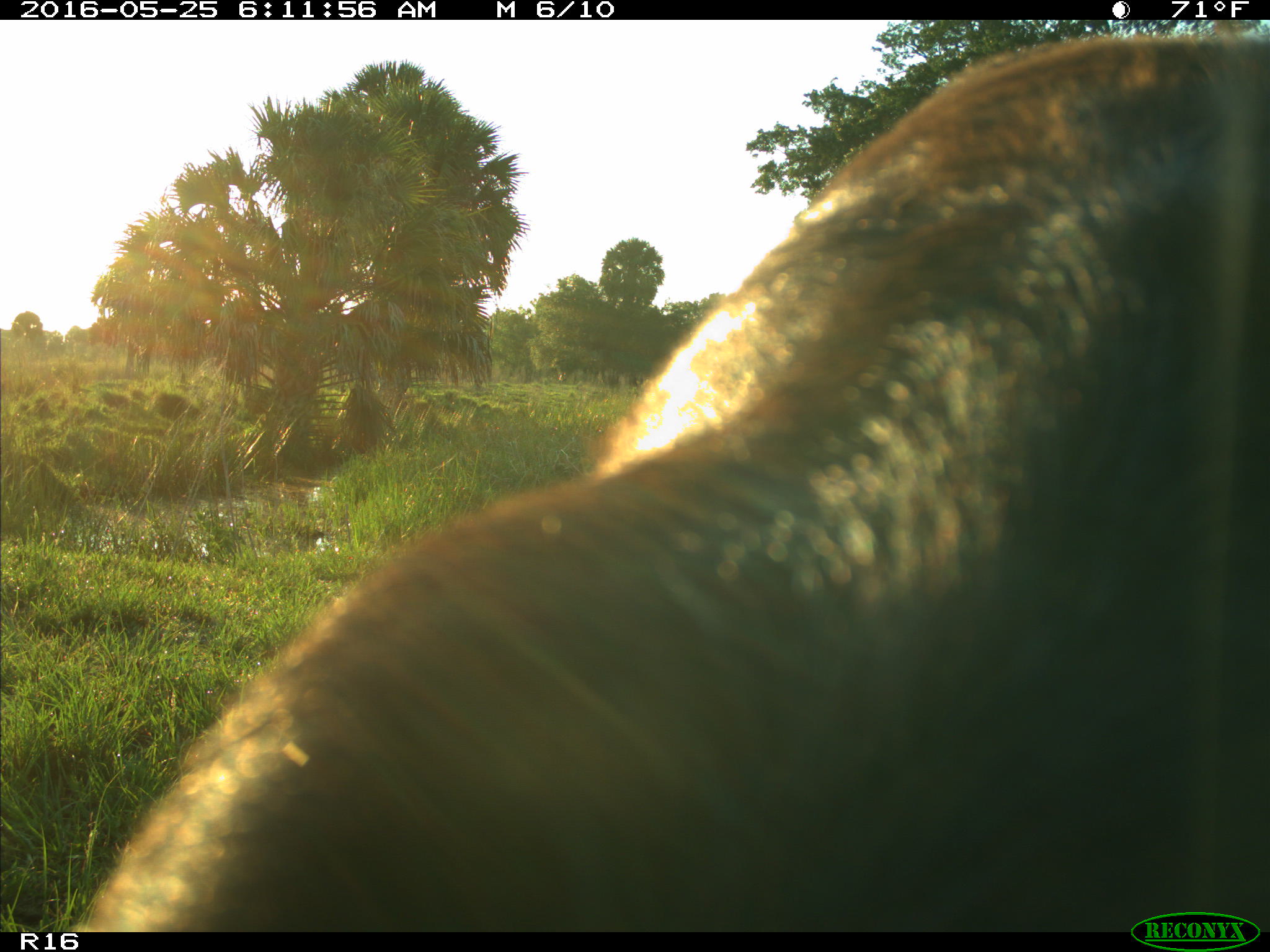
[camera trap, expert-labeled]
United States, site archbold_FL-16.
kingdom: Animalia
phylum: Chordata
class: Mammalia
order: Artiodactyla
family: Bovidae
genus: Bos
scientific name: Bos taurus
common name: domestic cow